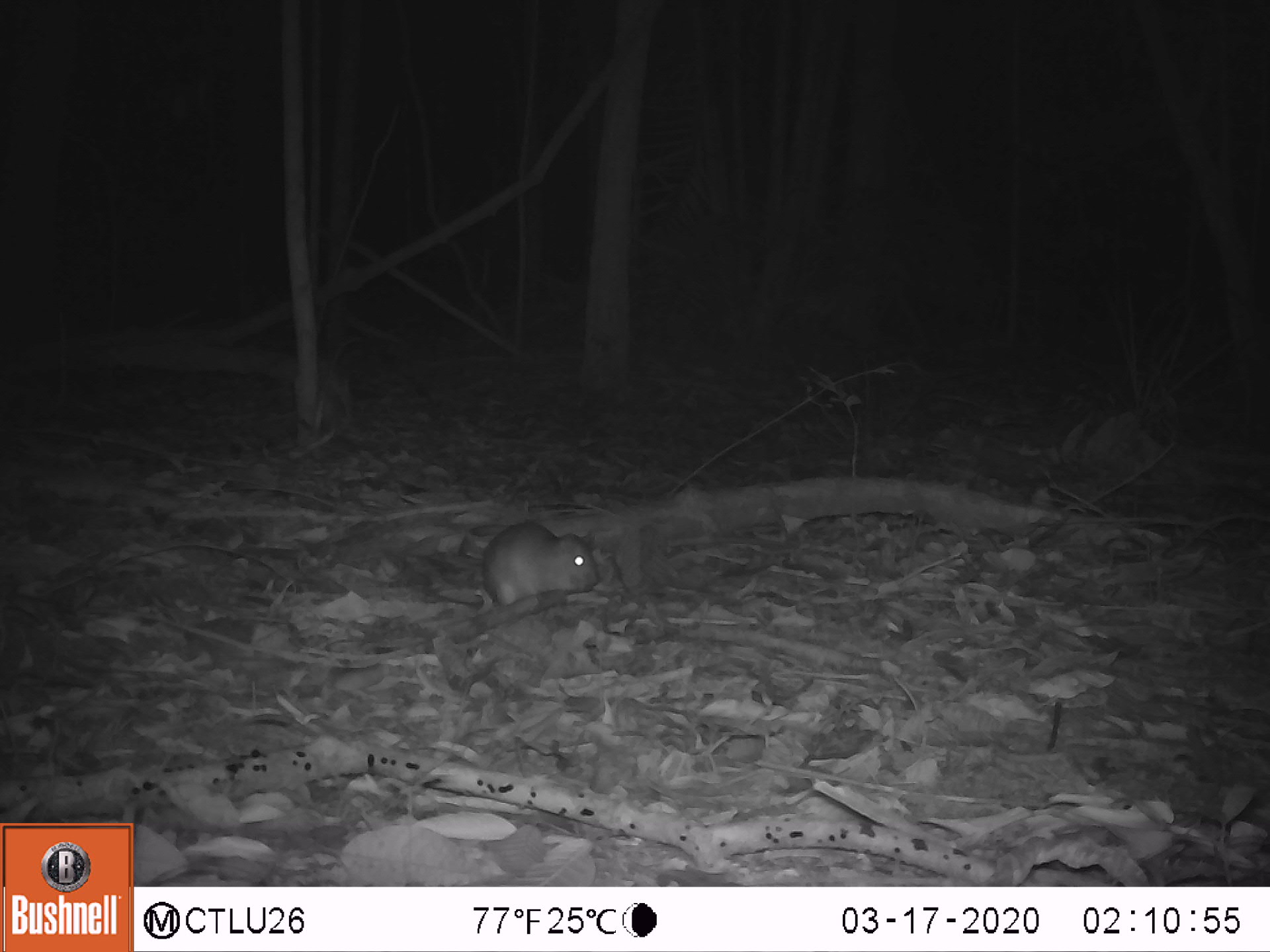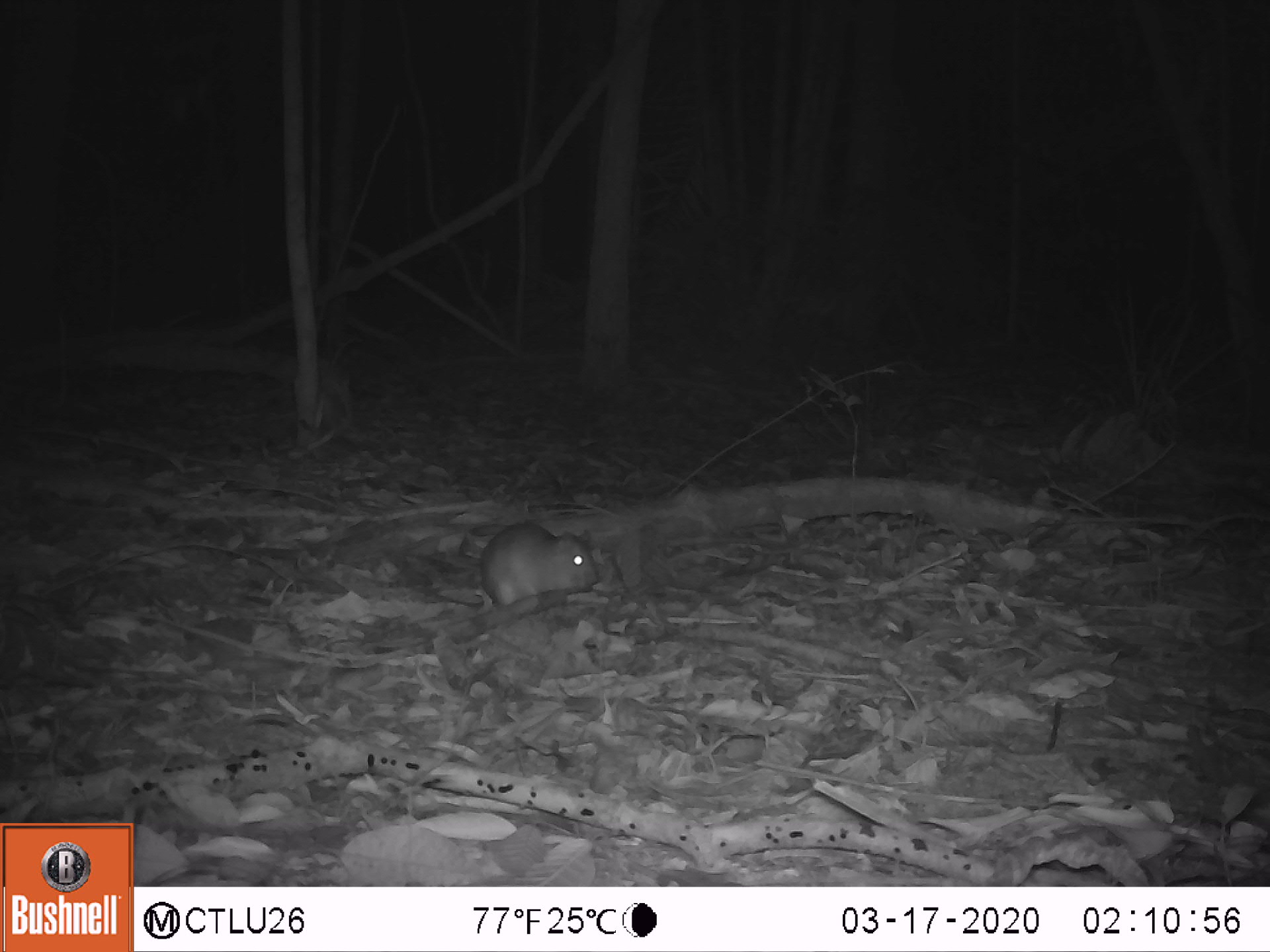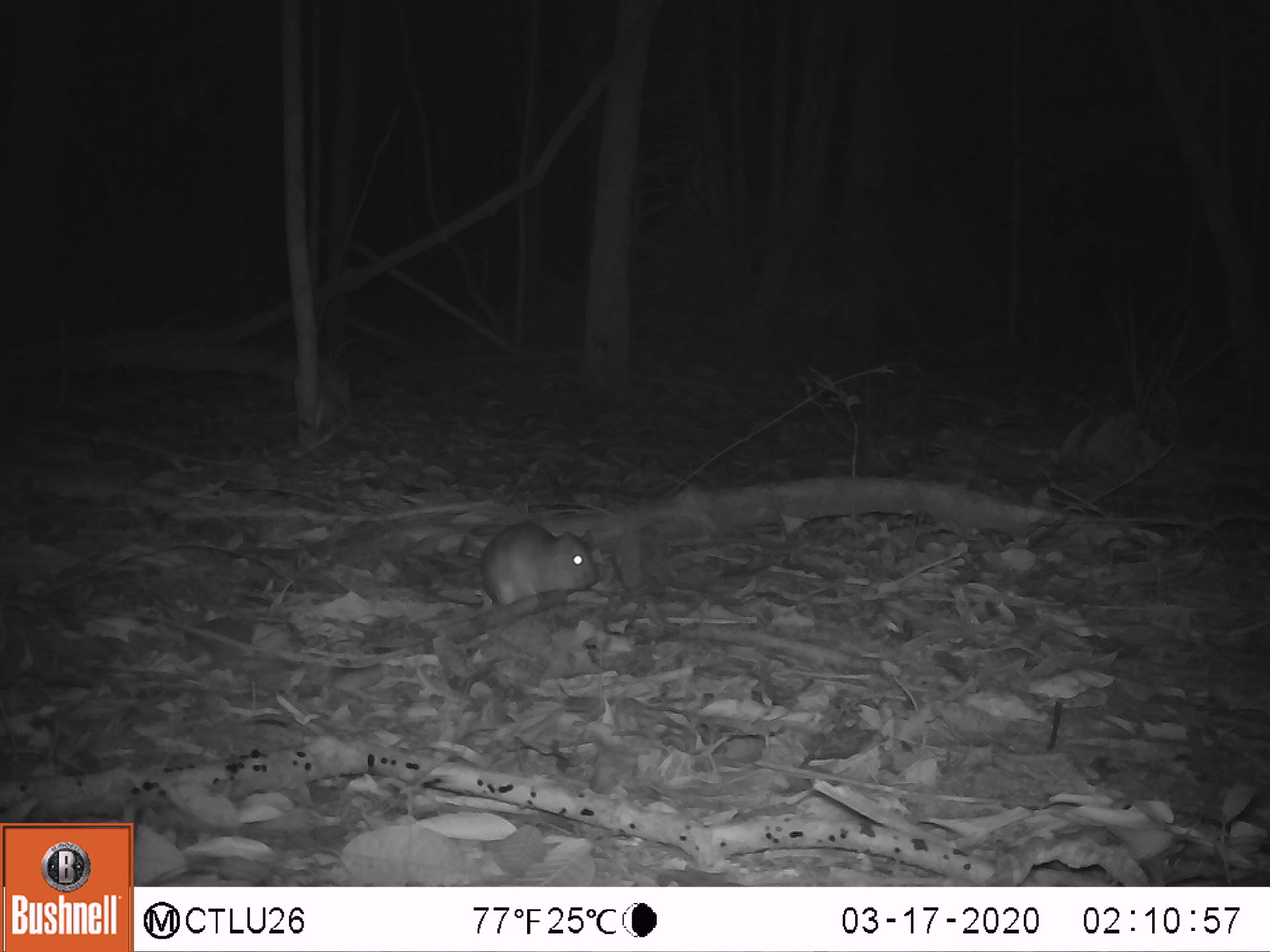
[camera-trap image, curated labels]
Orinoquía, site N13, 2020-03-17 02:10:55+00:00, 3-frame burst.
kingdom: Animalia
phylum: Chordata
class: Mammalia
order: Rodentia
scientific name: Rodentia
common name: rodent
Rodent (Rodentia).